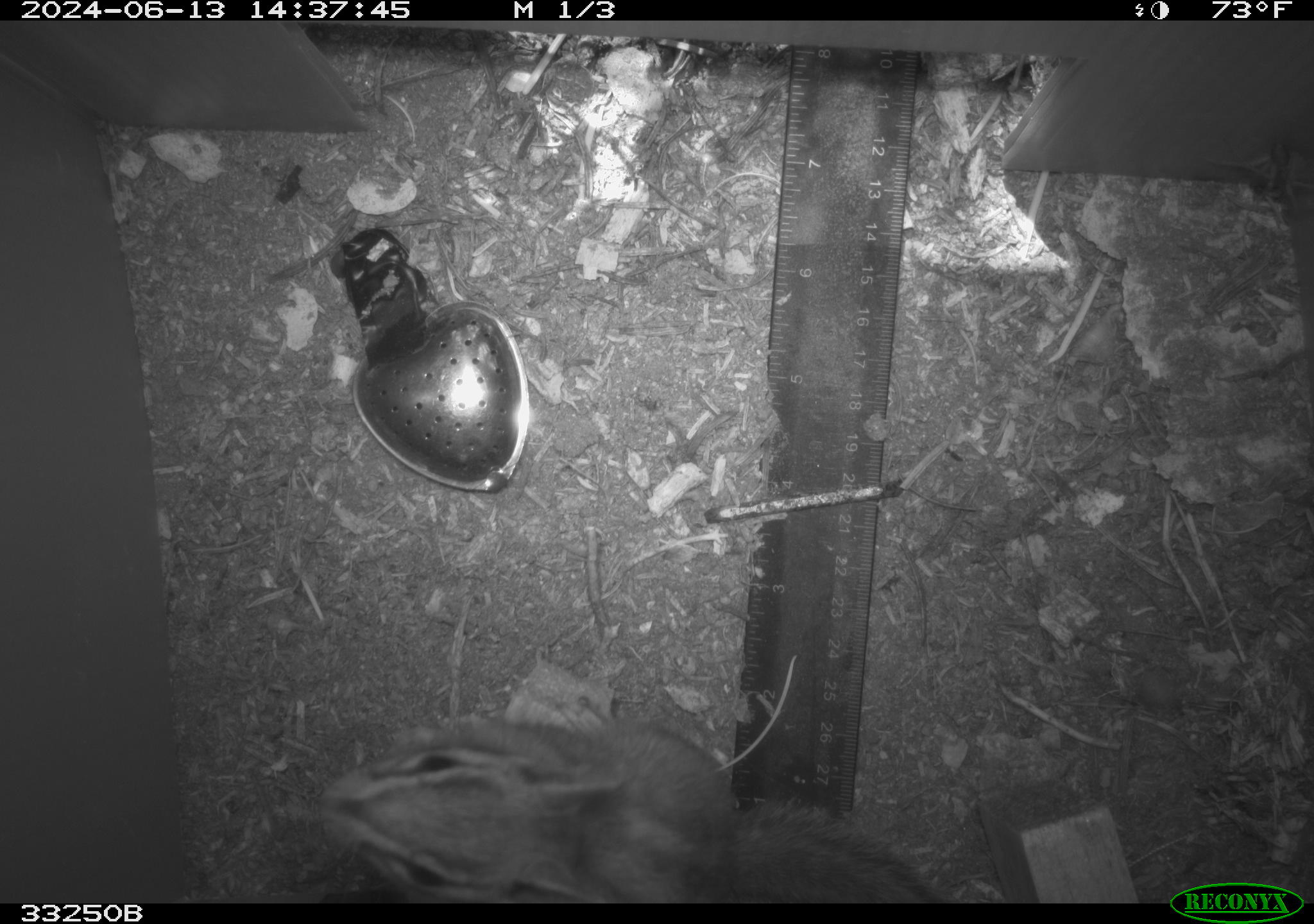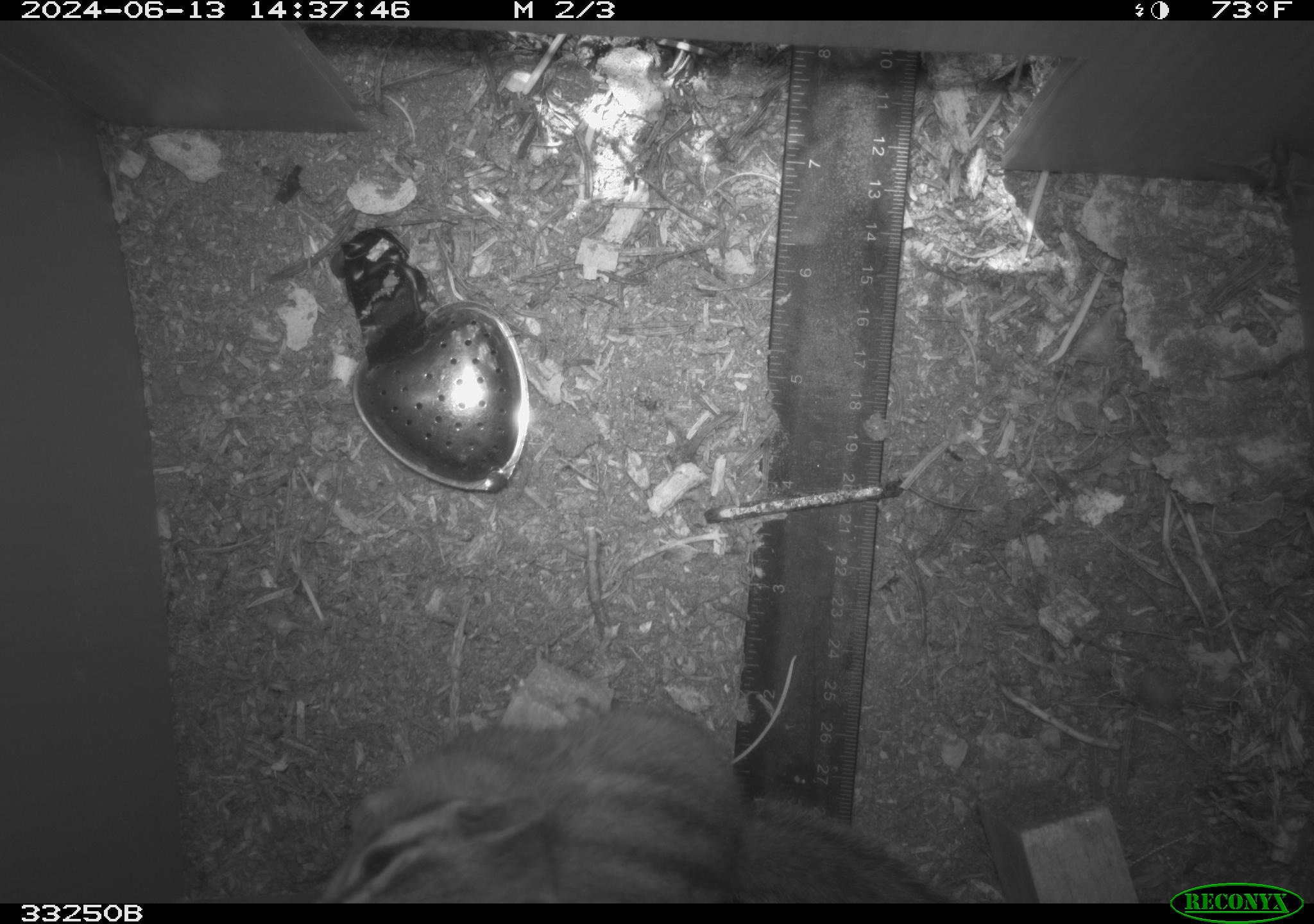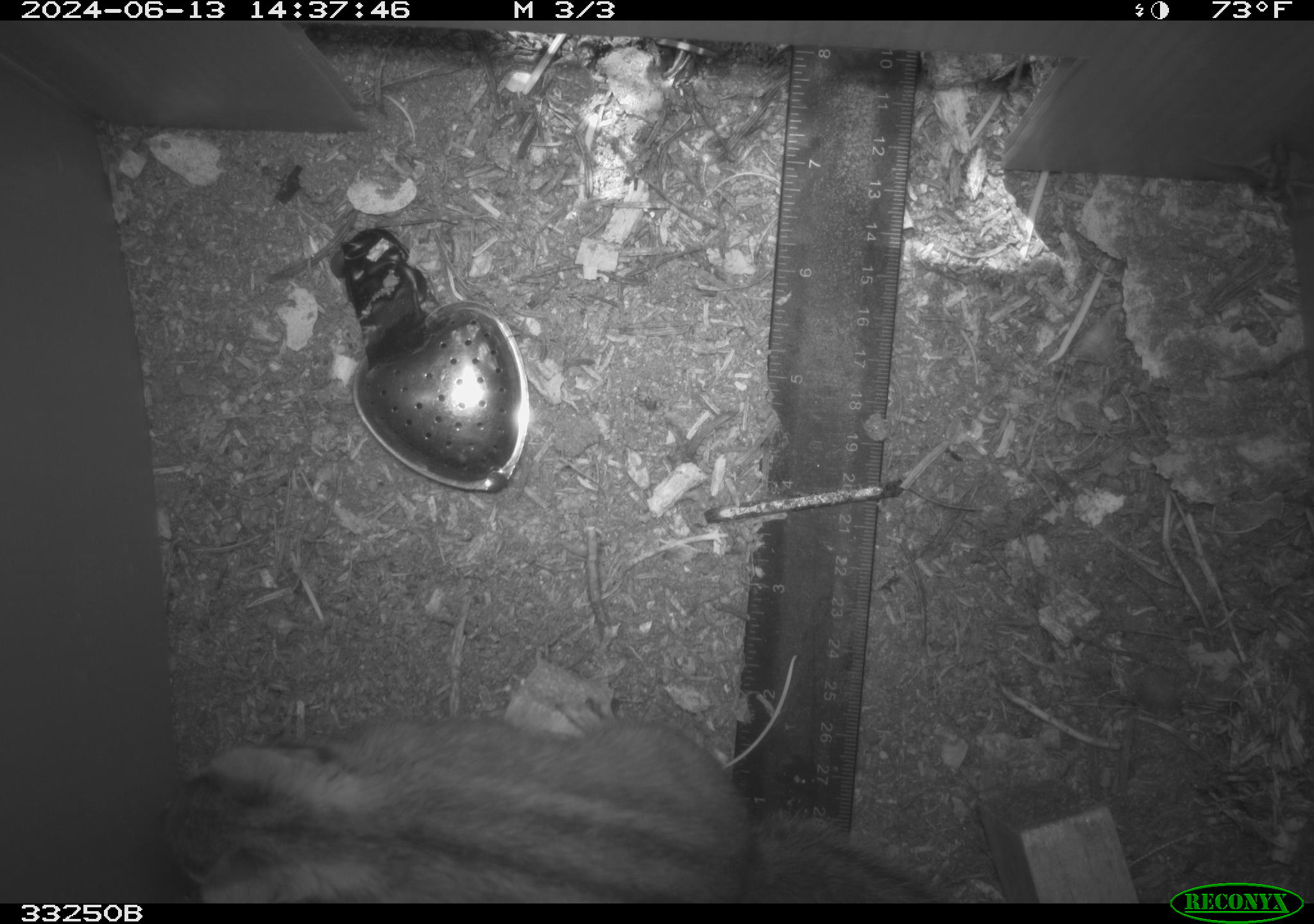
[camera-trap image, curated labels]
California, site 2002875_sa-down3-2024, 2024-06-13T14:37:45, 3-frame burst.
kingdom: Animalia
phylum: Chordata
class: Mammalia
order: Rodentia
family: Sciuridae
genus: Neotamias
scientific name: Neotamias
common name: western chipmunks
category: neotamias species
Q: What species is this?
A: Neotamias species (western chipmunks) (Neotamias).